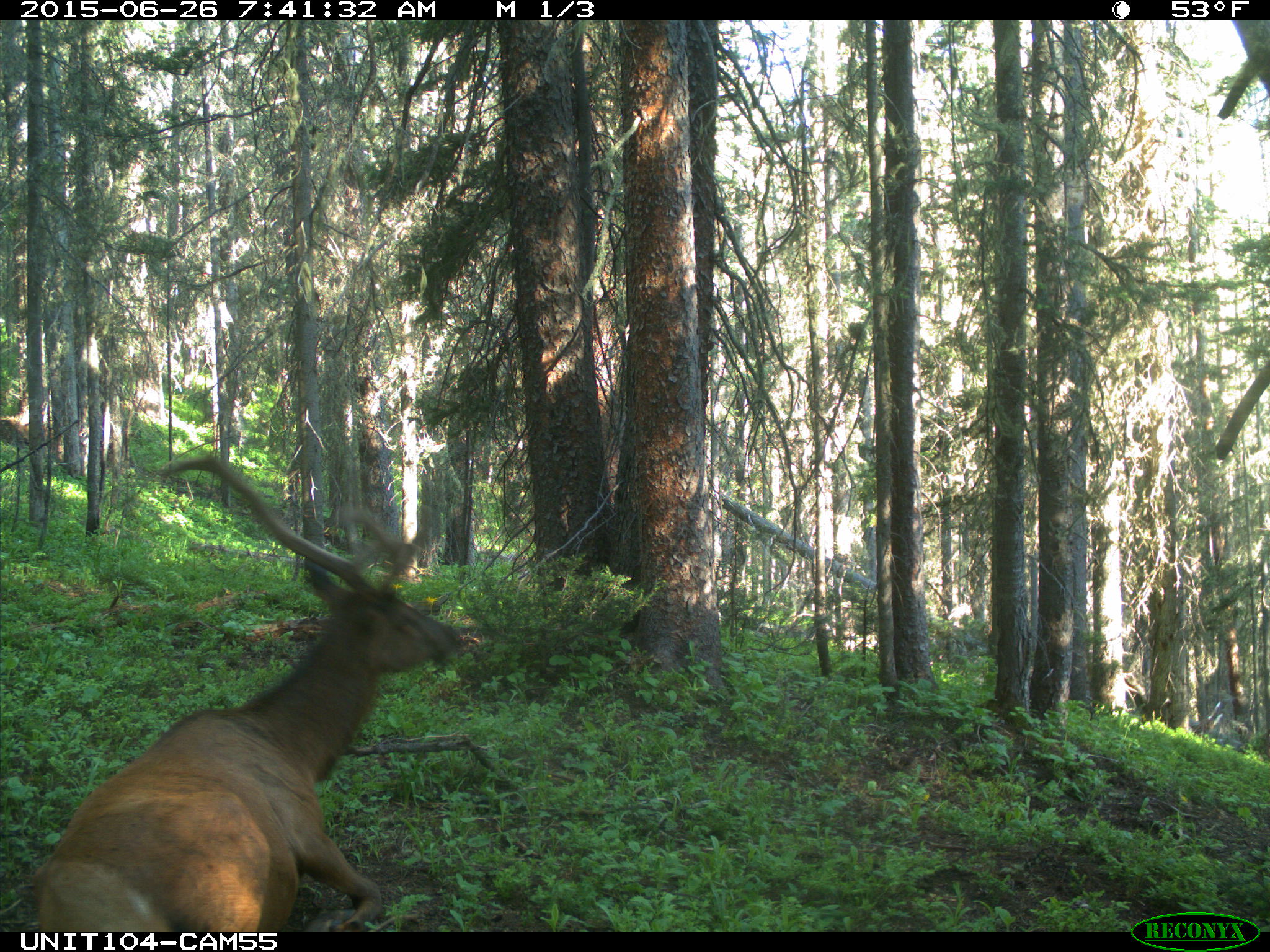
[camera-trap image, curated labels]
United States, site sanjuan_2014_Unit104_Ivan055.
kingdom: Animalia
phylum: Chordata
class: Mammalia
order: Artiodactyla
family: Cervidae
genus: Cervus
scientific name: Cervus elaphus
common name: red deer